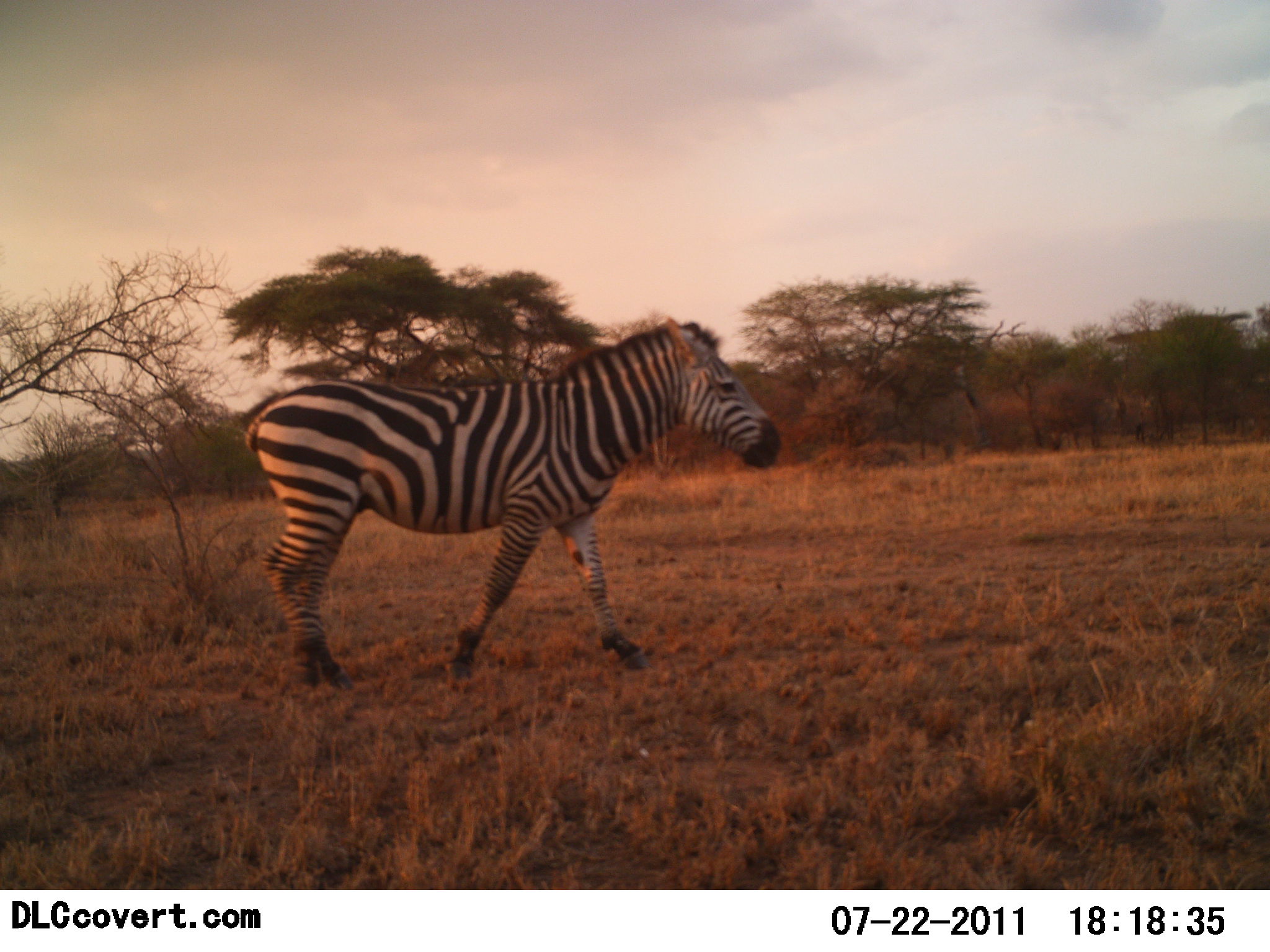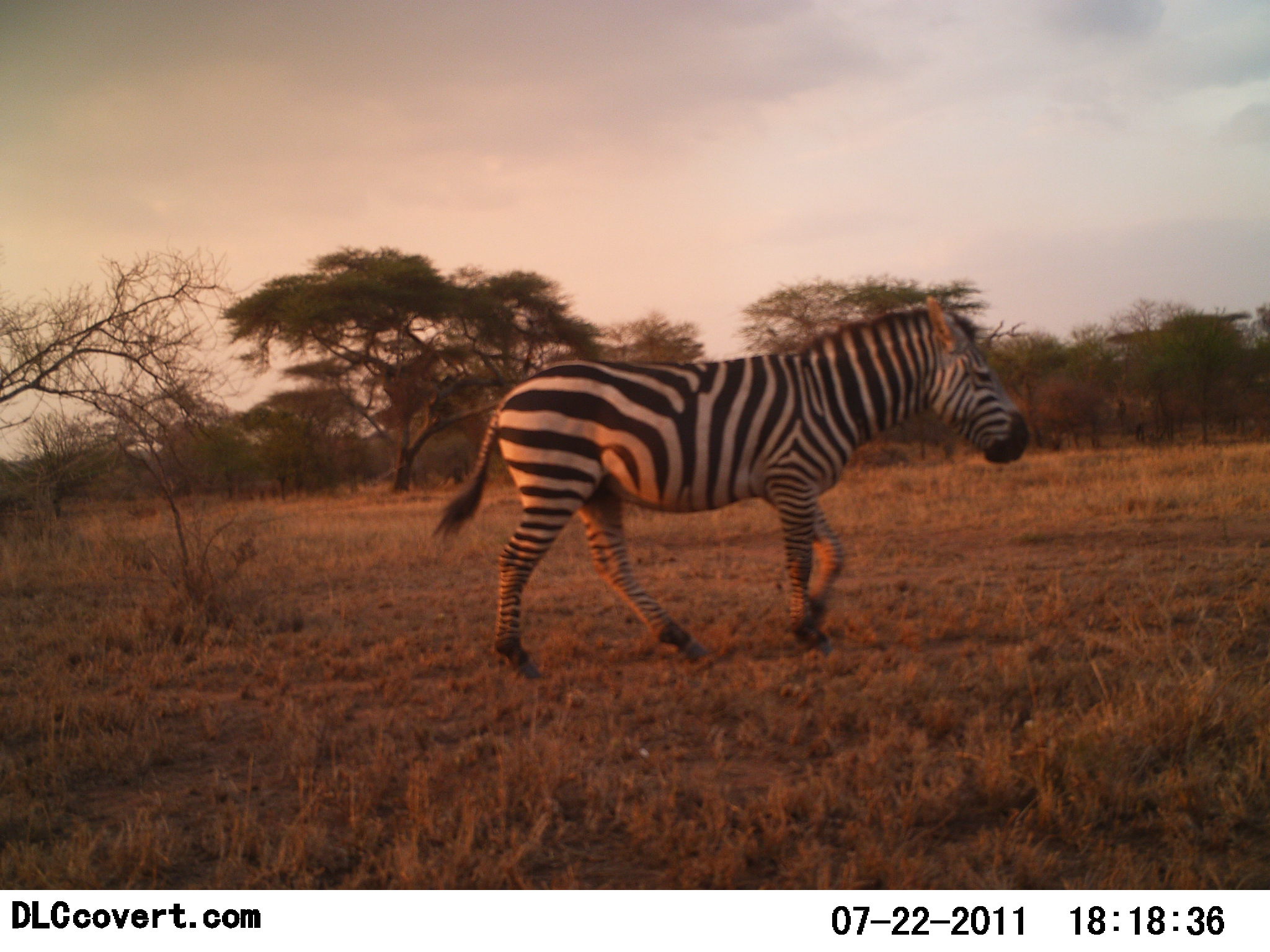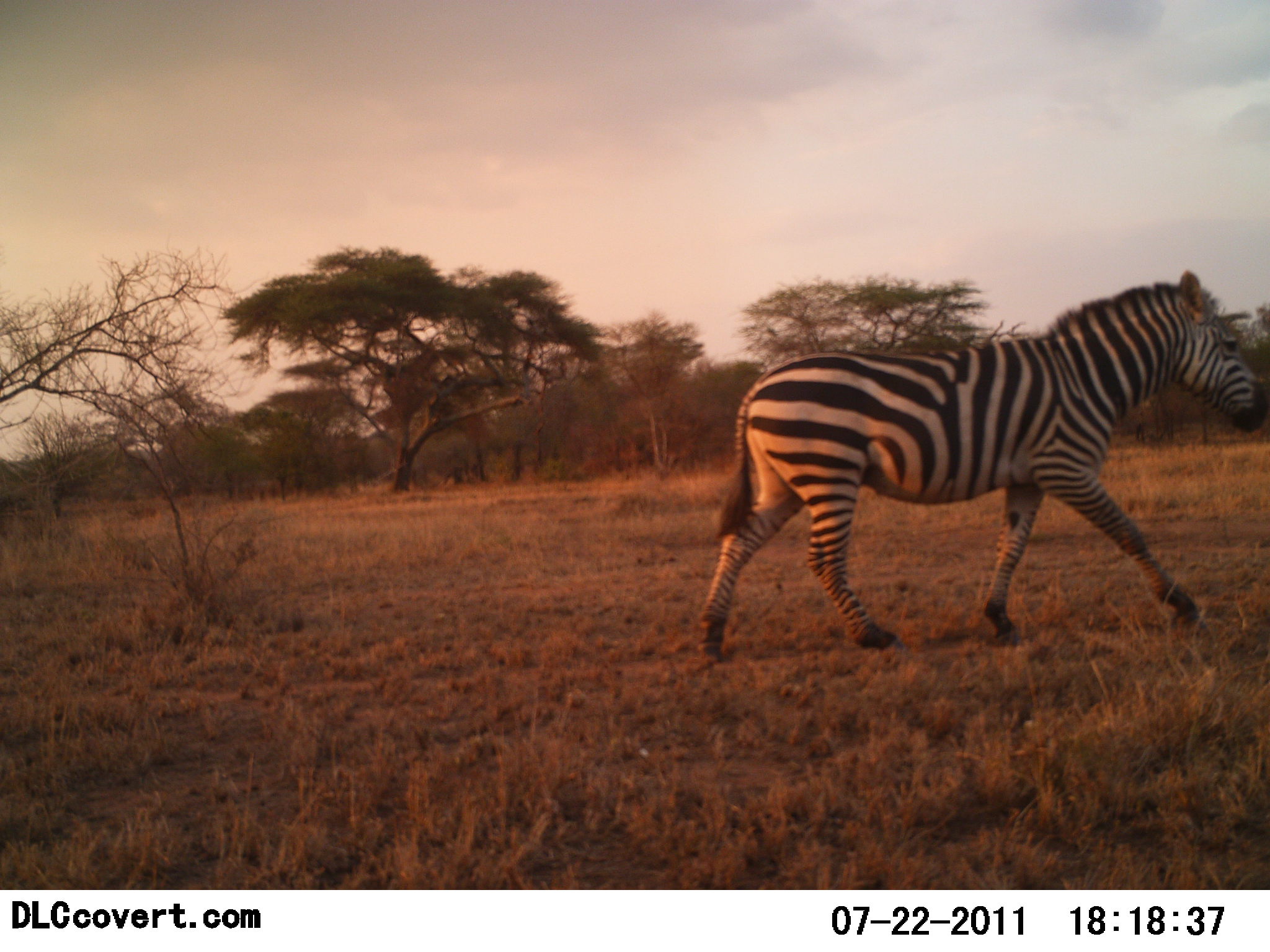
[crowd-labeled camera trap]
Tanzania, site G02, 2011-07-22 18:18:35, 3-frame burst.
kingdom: Animalia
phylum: Chordata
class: Mammalia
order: Perissodactyla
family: Equidae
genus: Equus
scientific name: Equus quagga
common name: plains zebra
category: zebra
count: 1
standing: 20%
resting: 0%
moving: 100%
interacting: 0%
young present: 0%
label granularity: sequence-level